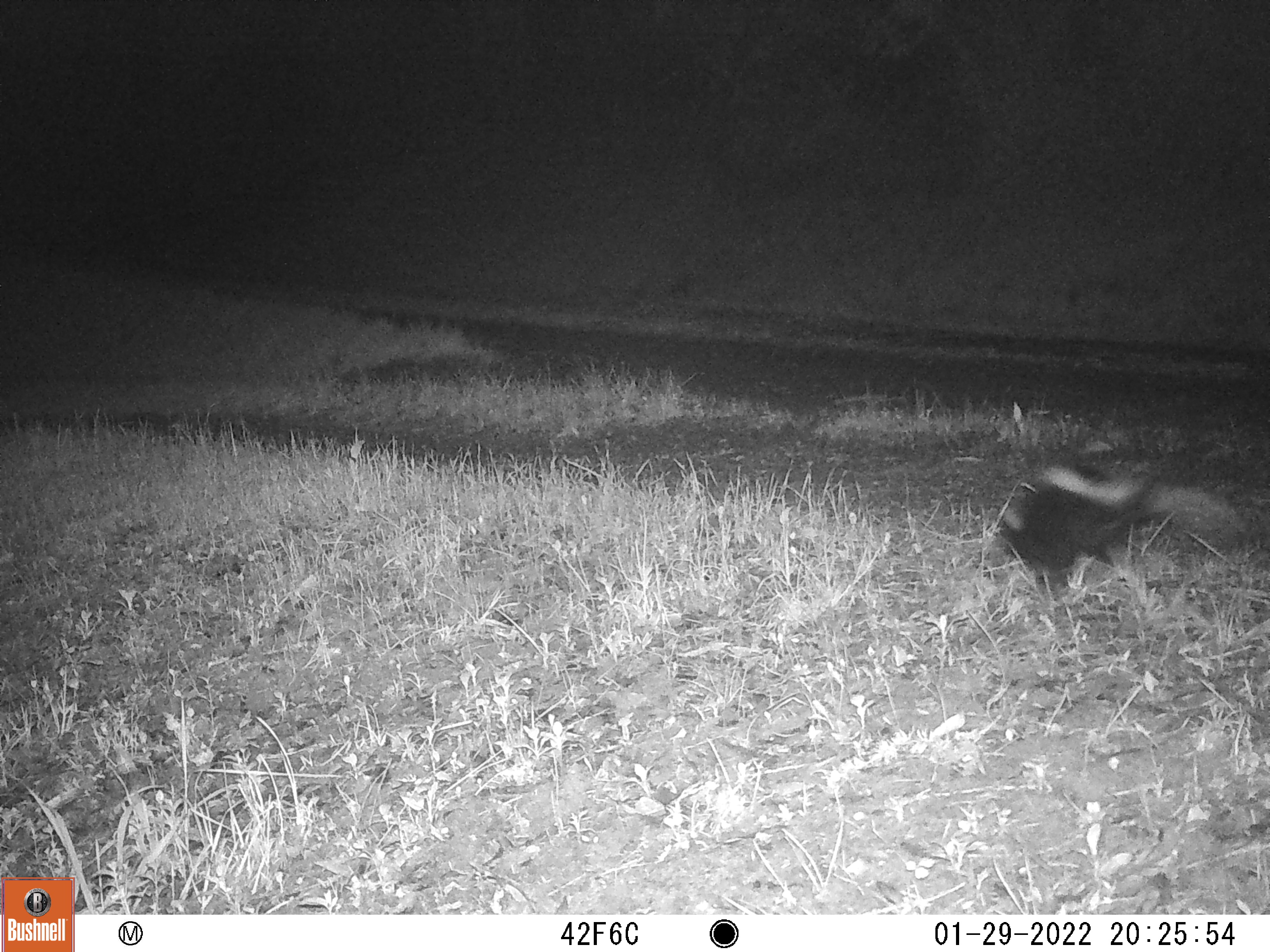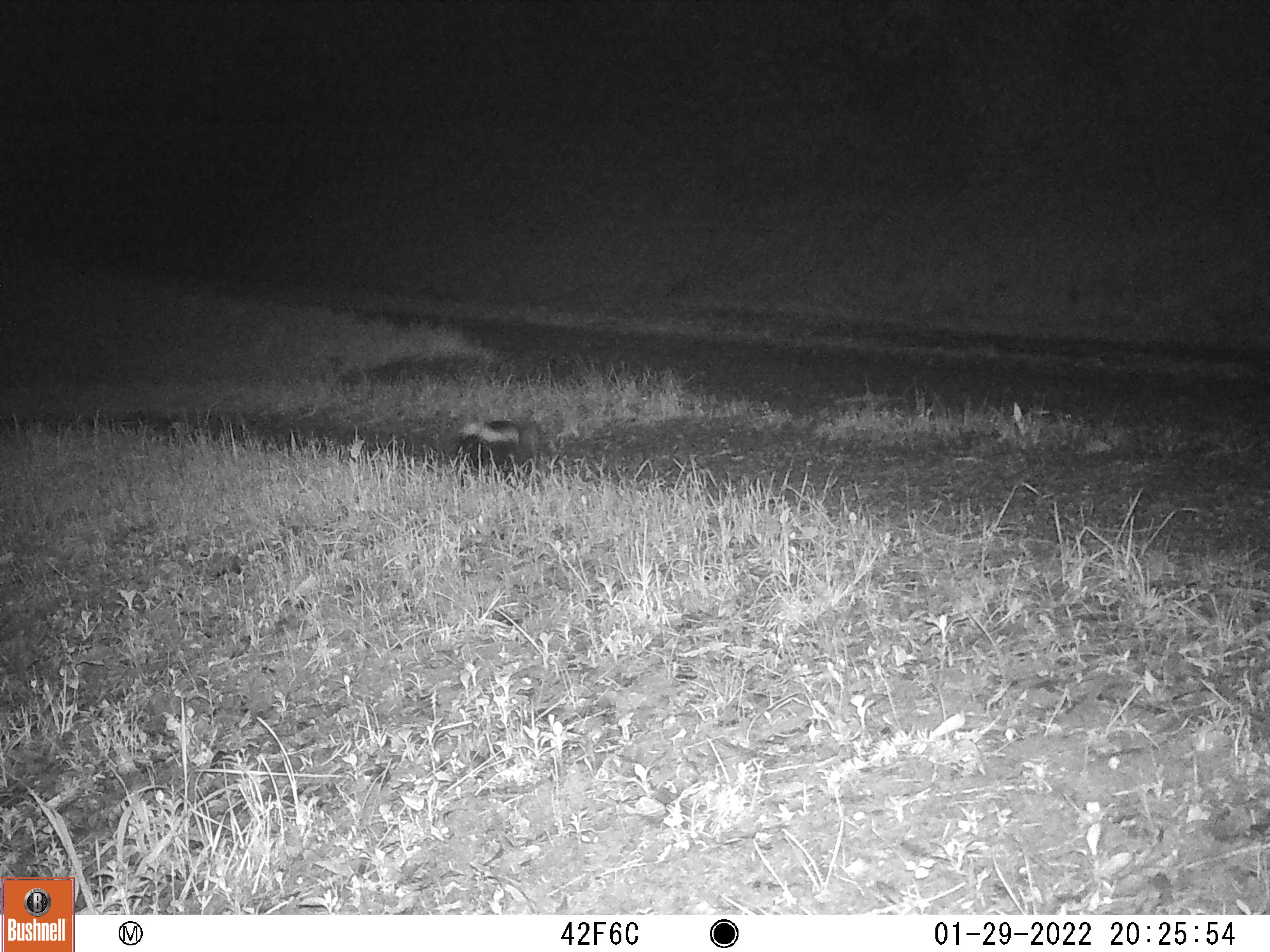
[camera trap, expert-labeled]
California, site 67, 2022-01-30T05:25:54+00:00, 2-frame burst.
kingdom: Animalia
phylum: Chordata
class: Mammalia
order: Carnivora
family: Mephitidae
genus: Mephitis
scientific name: Mephitis mephitis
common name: striped skunk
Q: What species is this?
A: Striped skunk (Mephitis mephitis).